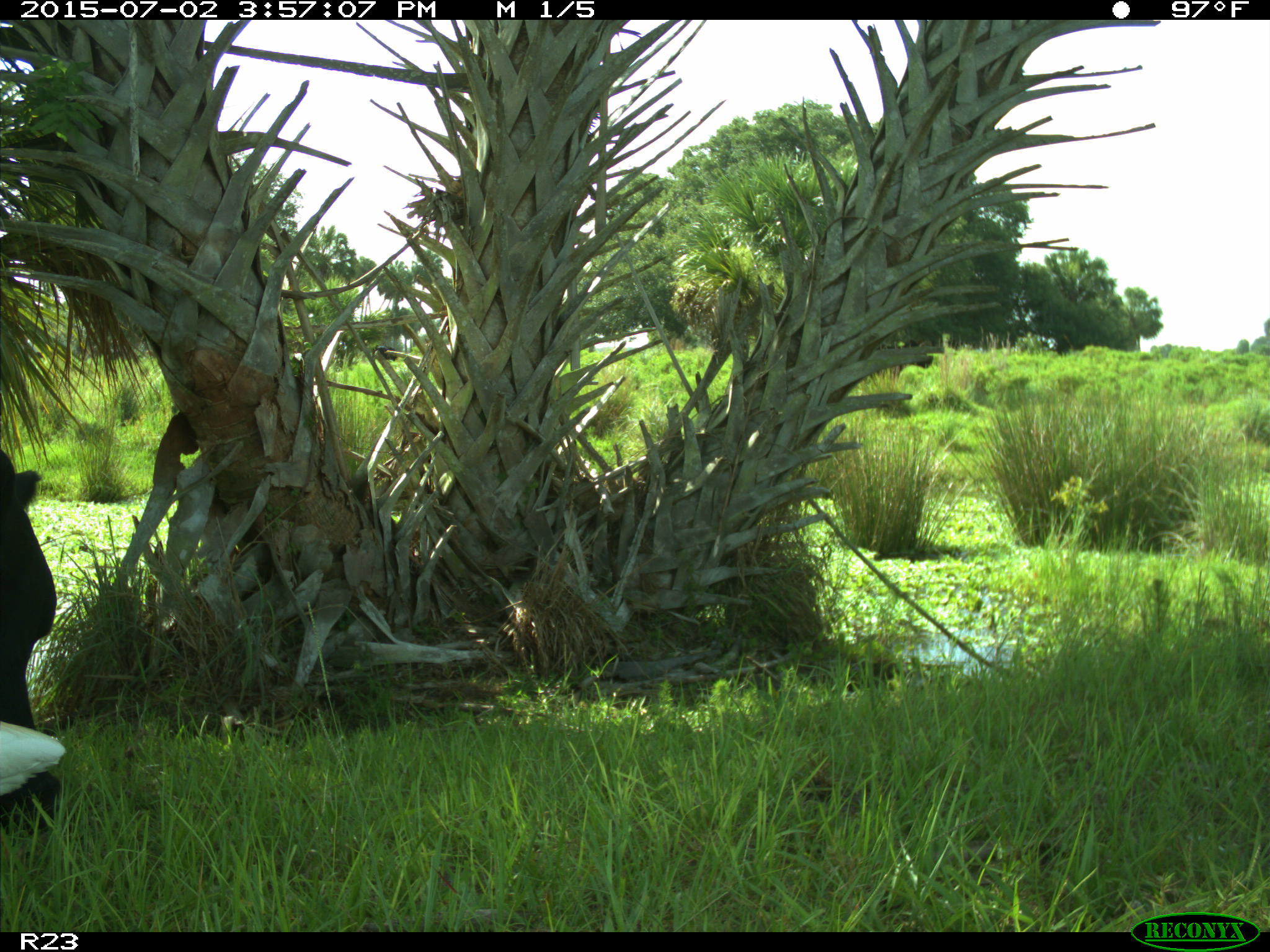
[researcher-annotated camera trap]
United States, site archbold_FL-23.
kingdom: Animalia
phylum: Chordata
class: Mammalia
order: Artiodactyla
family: Bovidae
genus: Bos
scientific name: Bos taurus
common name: domestic cow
Bos taurus (domestic cow).